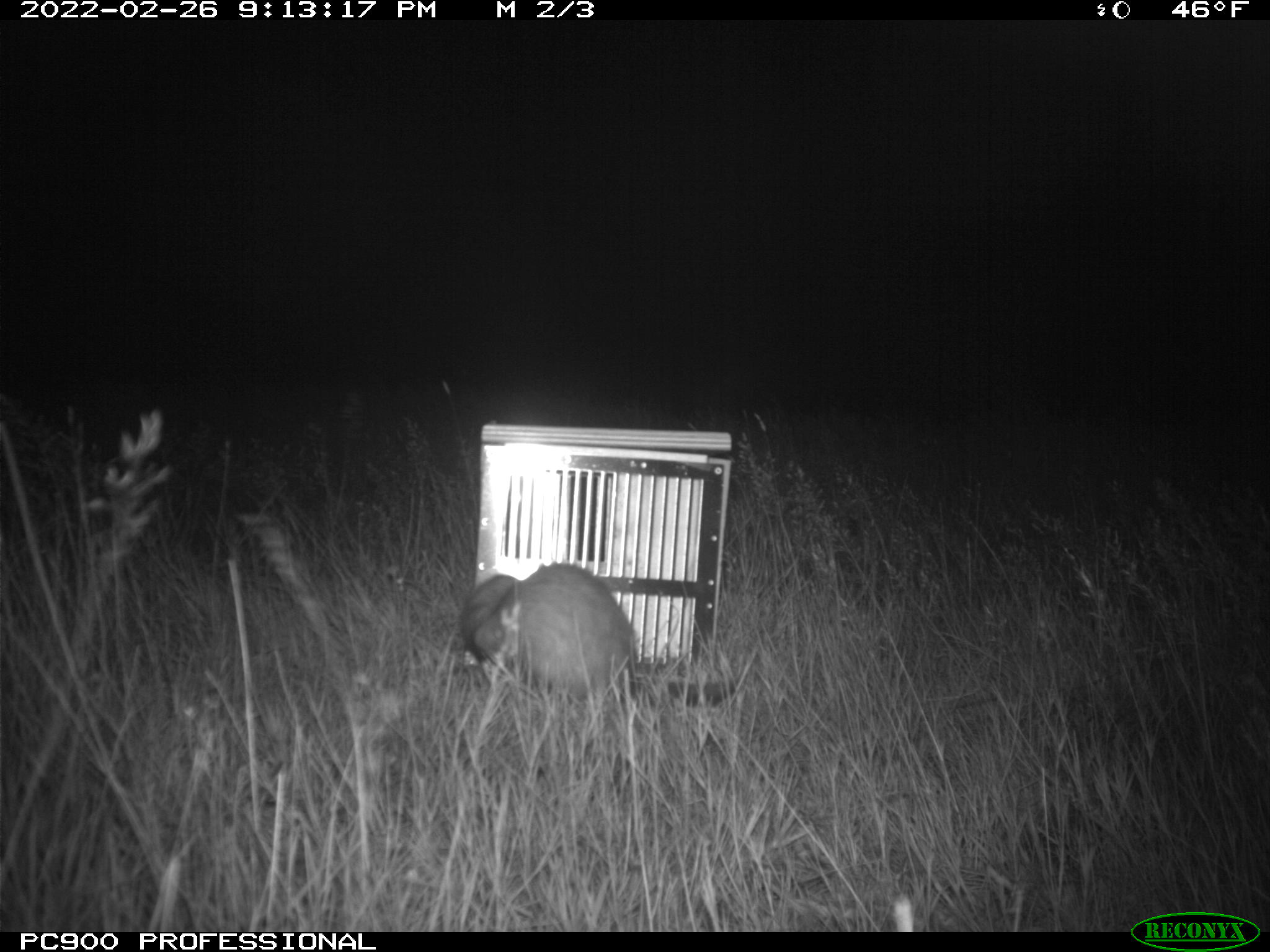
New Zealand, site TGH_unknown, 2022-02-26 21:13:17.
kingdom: Animalia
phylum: Chordata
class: Mammalia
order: Carnivora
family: Mustelidae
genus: Mustela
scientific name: Mustela furo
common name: ferret